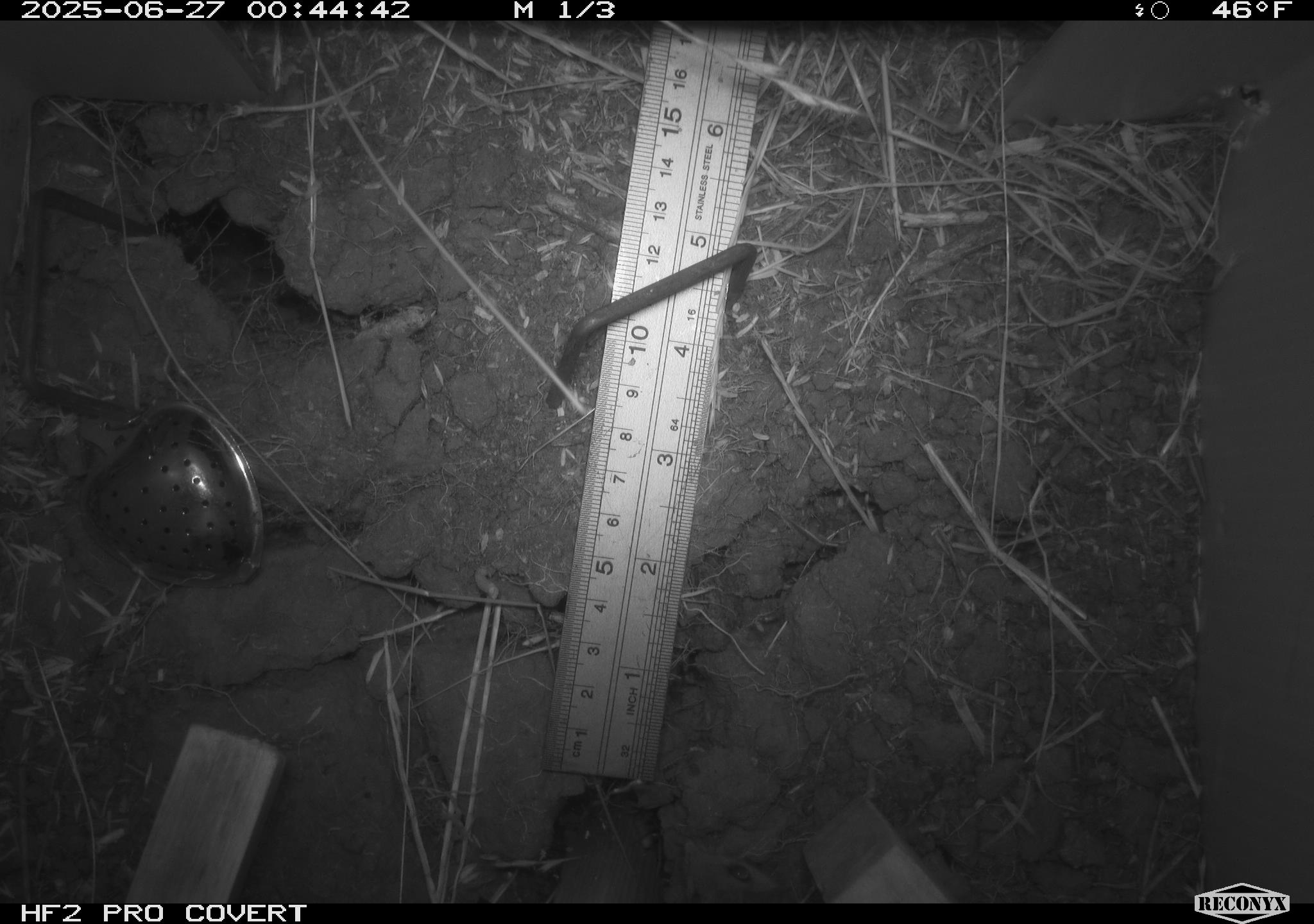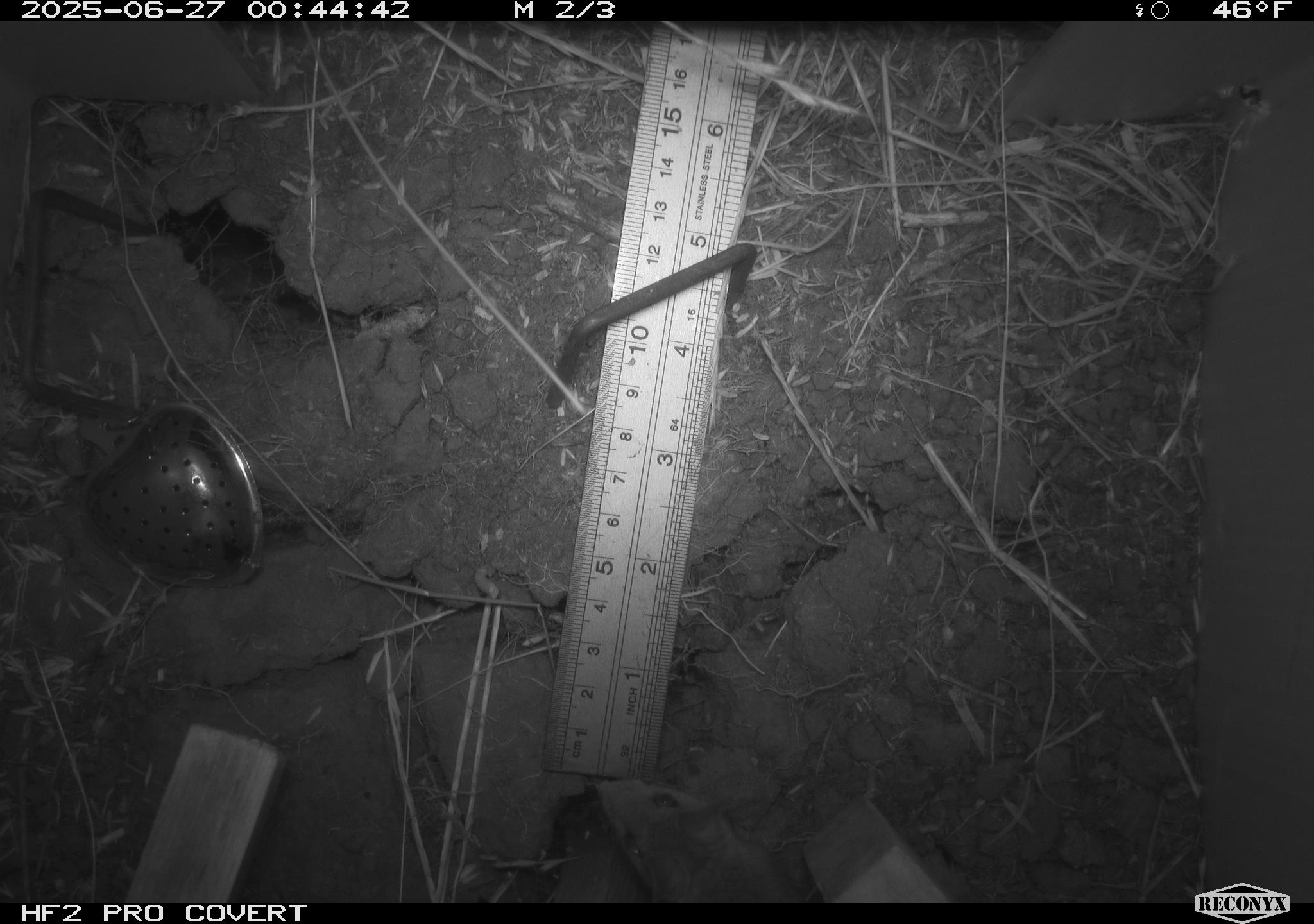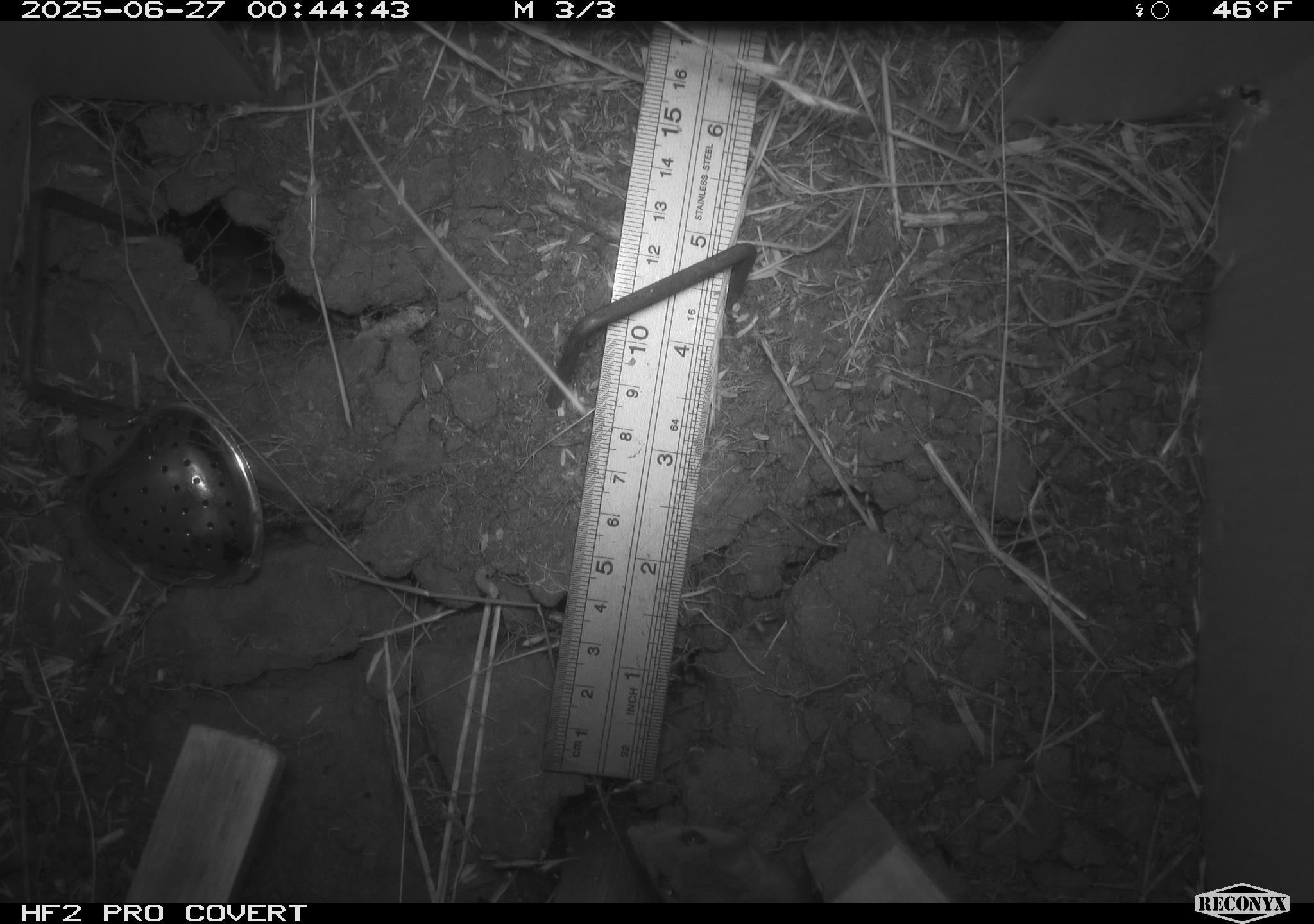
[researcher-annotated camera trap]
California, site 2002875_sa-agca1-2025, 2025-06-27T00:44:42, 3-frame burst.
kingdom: Animalia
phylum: Chordata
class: Mammalia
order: Rodentia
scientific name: Rodentia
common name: rodent